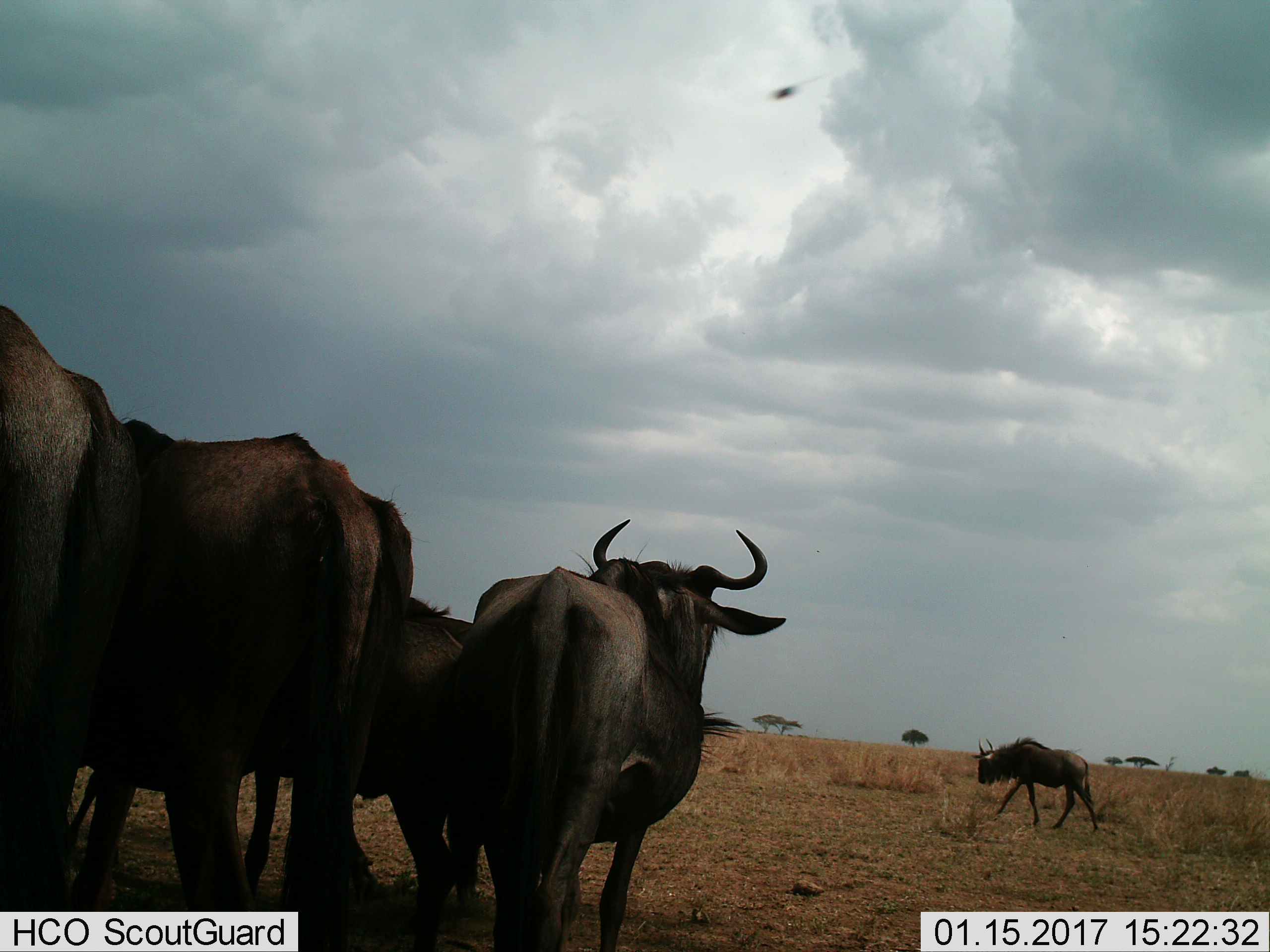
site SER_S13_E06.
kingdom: Animalia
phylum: Chordata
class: Mammalia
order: Artiodactyla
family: Bovidae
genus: Connochaetes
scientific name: Connochaetes taurinus taurinus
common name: blue wildebeest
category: wildebeestblue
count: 5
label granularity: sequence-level